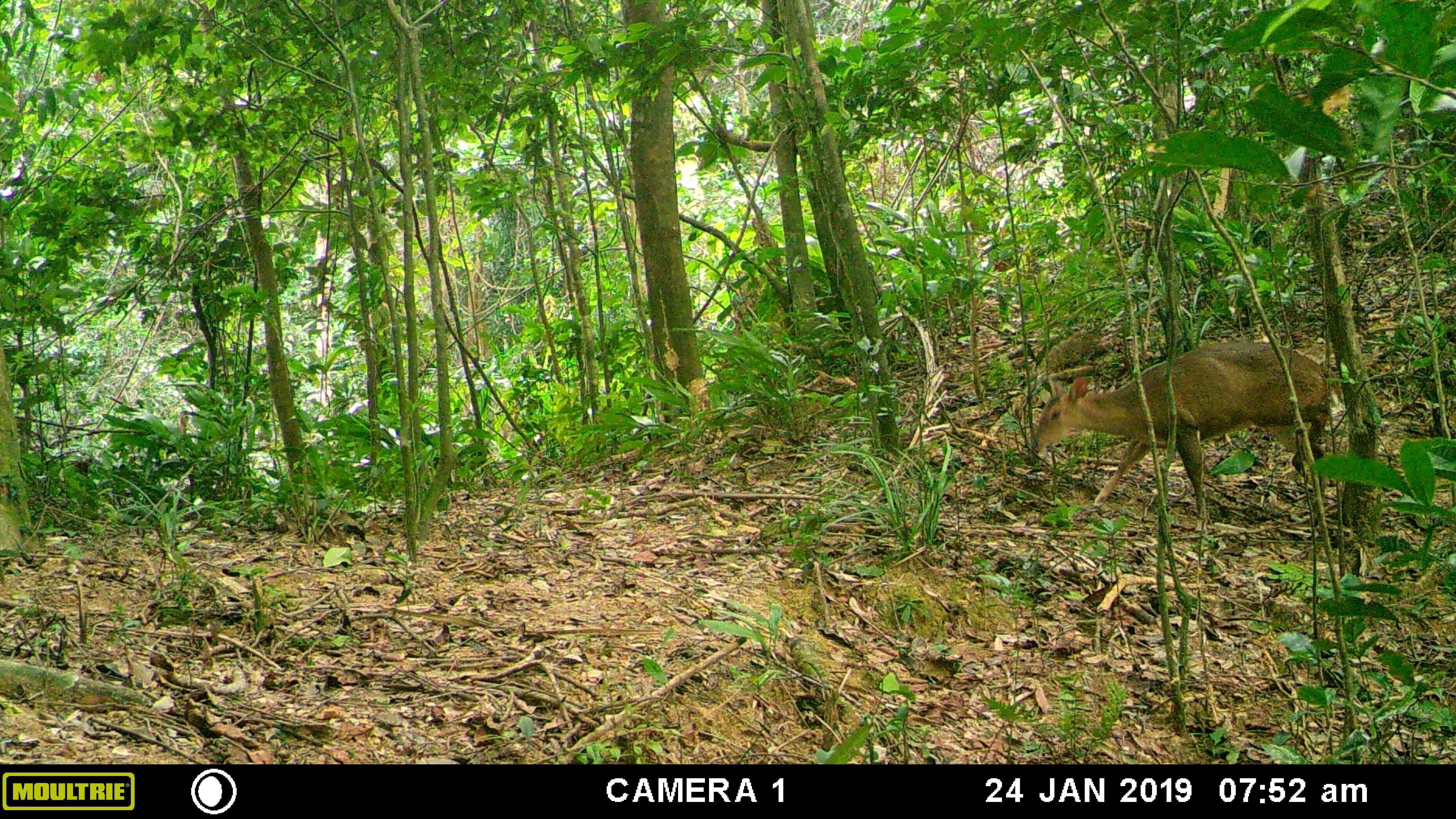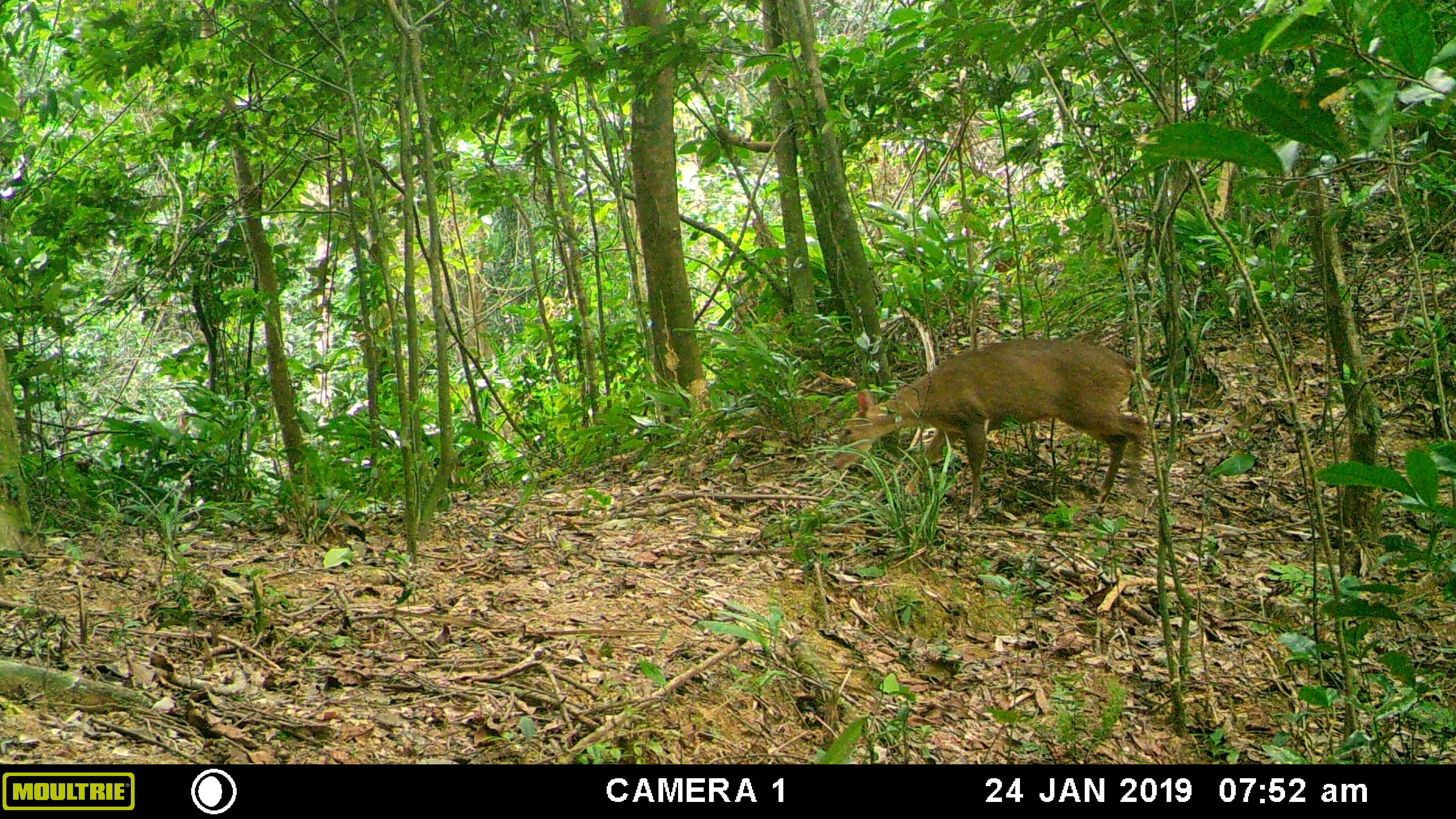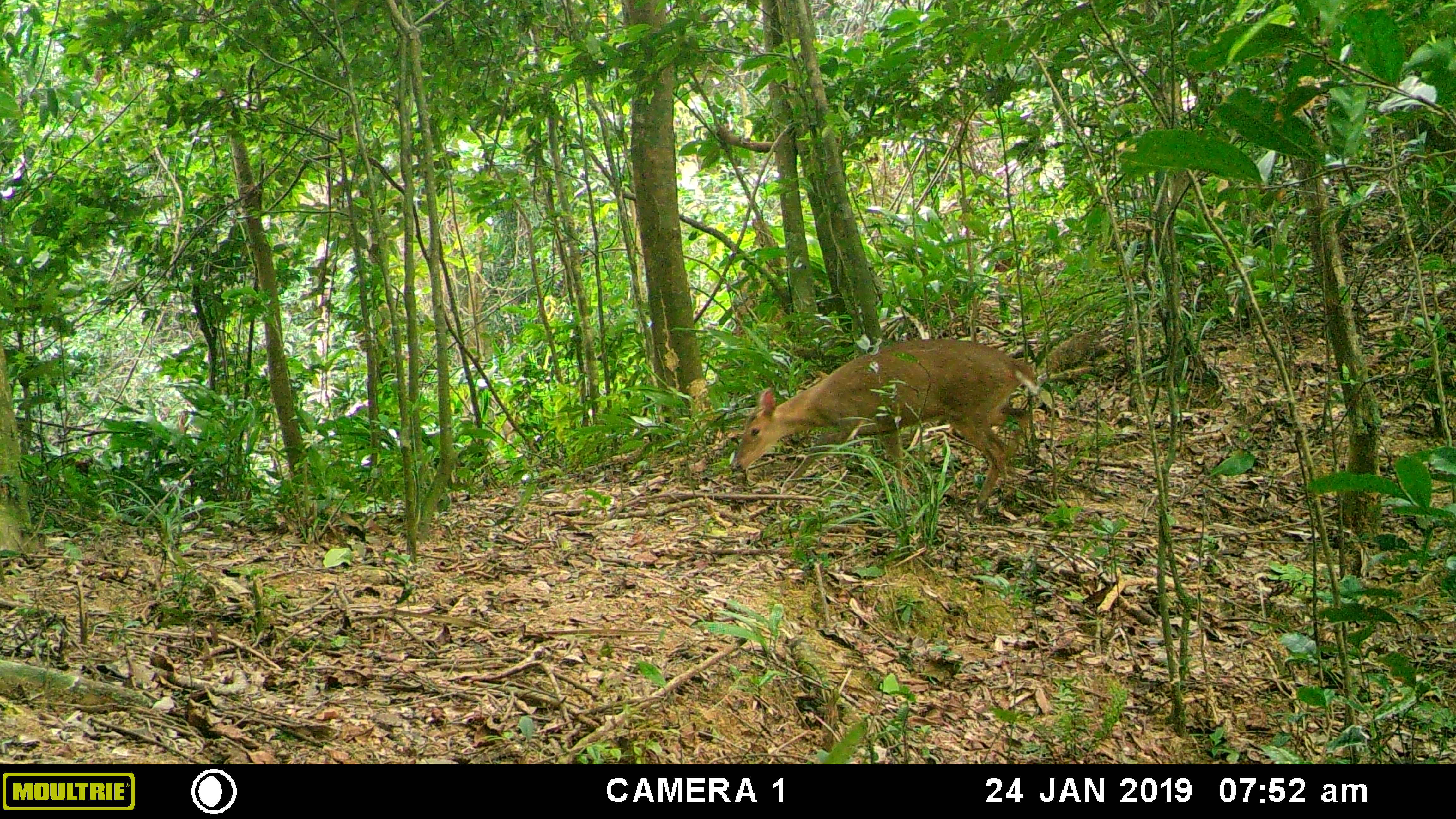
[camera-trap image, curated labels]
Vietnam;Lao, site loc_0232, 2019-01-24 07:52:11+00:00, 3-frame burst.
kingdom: Animalia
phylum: Chordata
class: Mammalia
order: Artiodactyla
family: Cervidae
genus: Muntiacus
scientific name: Muntiacus vuquangensis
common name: large-antlered muntjac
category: large antlered muntjac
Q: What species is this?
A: Large antlered muntjac (large-antlered muntjac) (Muntiacus vuquangensis).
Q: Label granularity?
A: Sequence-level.